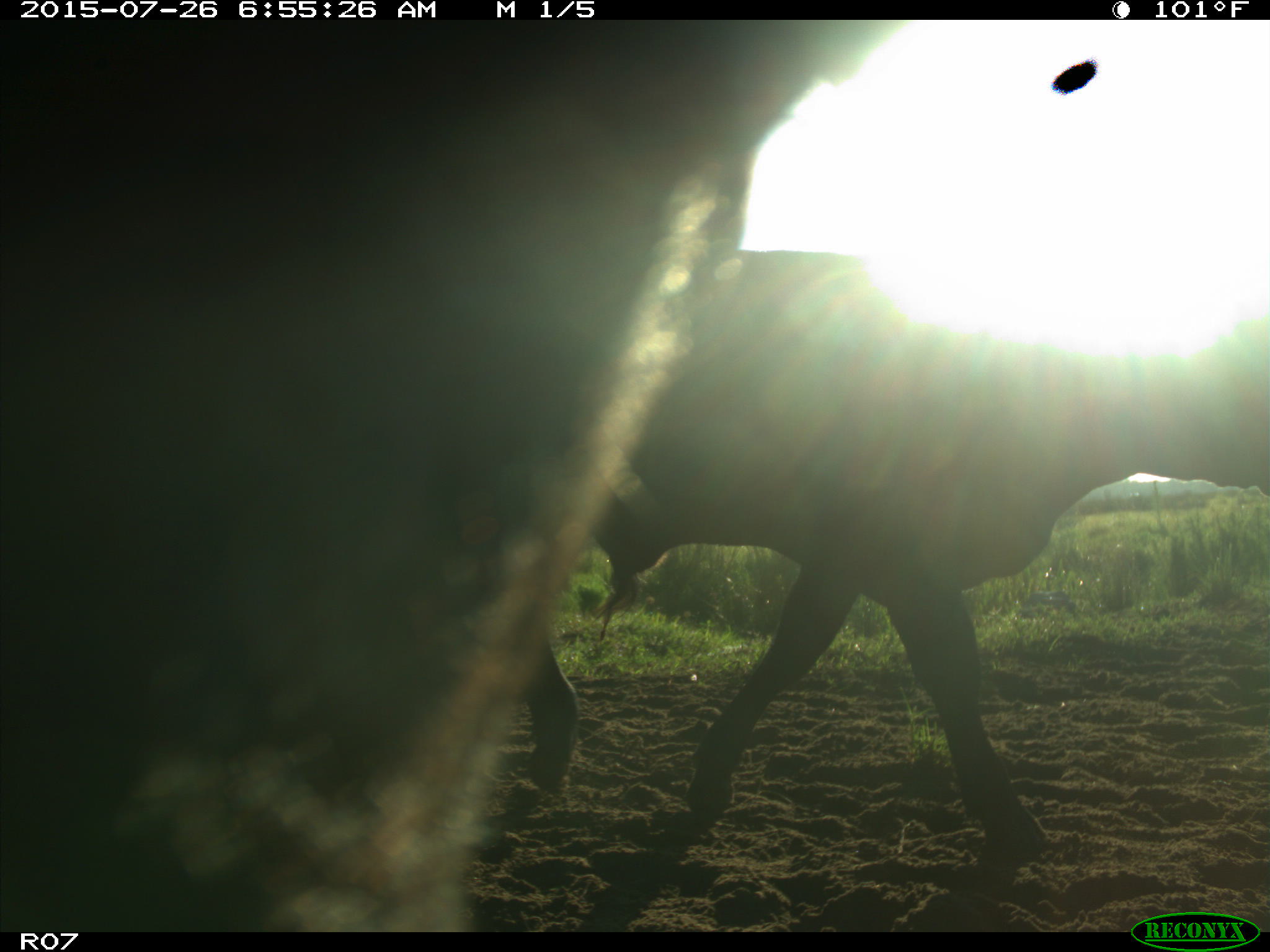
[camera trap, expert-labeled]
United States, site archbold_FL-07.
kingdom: Animalia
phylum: Chordata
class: Mammalia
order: Artiodactyla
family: Bovidae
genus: Bos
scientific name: Bos taurus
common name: domestic cow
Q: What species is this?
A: Bos taurus (domestic cow).